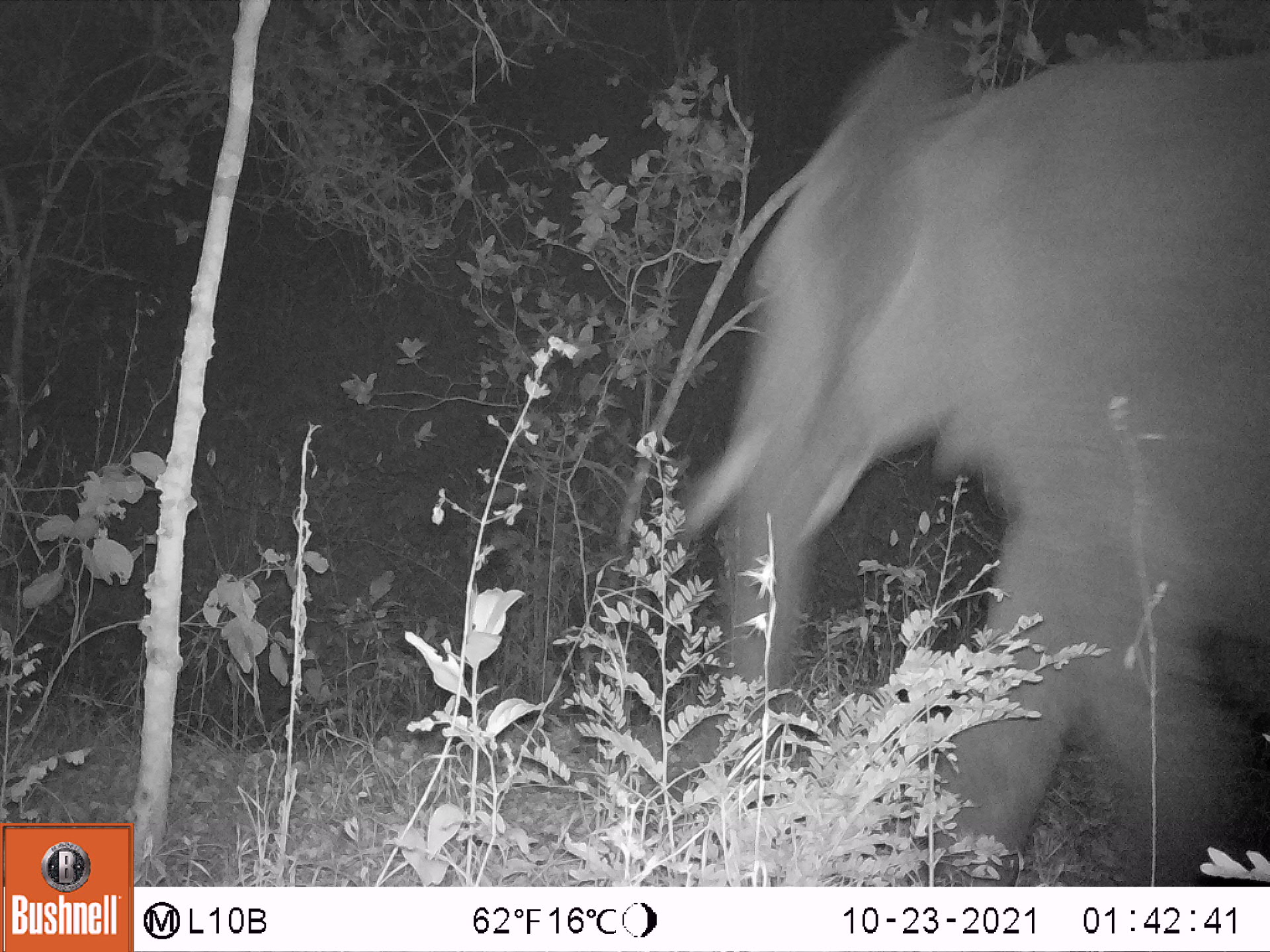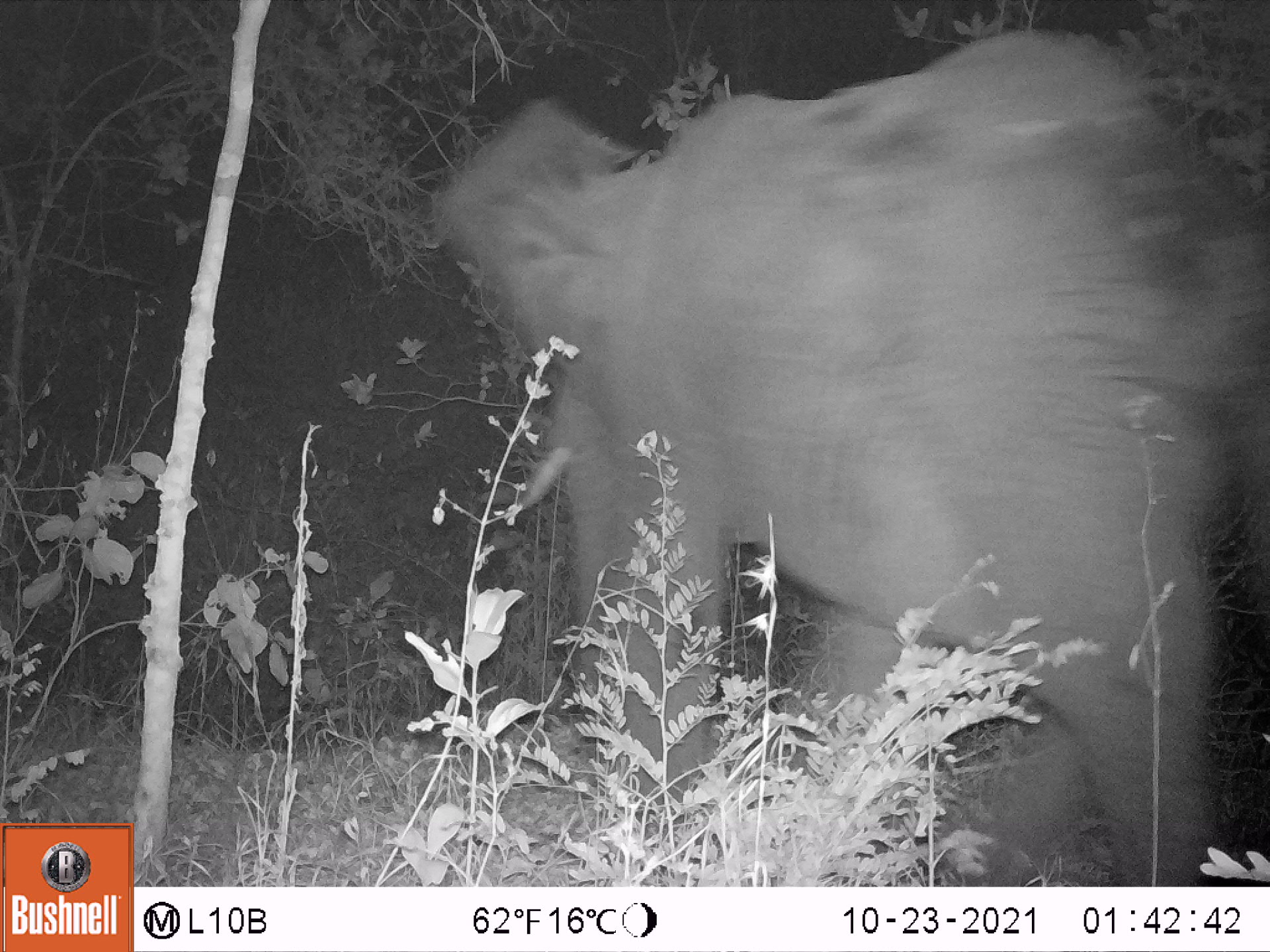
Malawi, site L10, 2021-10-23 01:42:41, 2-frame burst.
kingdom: Animalia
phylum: Chordata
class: Mammalia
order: Proboscidea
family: Elephantidae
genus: Loxodonta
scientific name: Loxodonta africana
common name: african savanna elephant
African savanna elephant (Loxodonta africana), count 1.